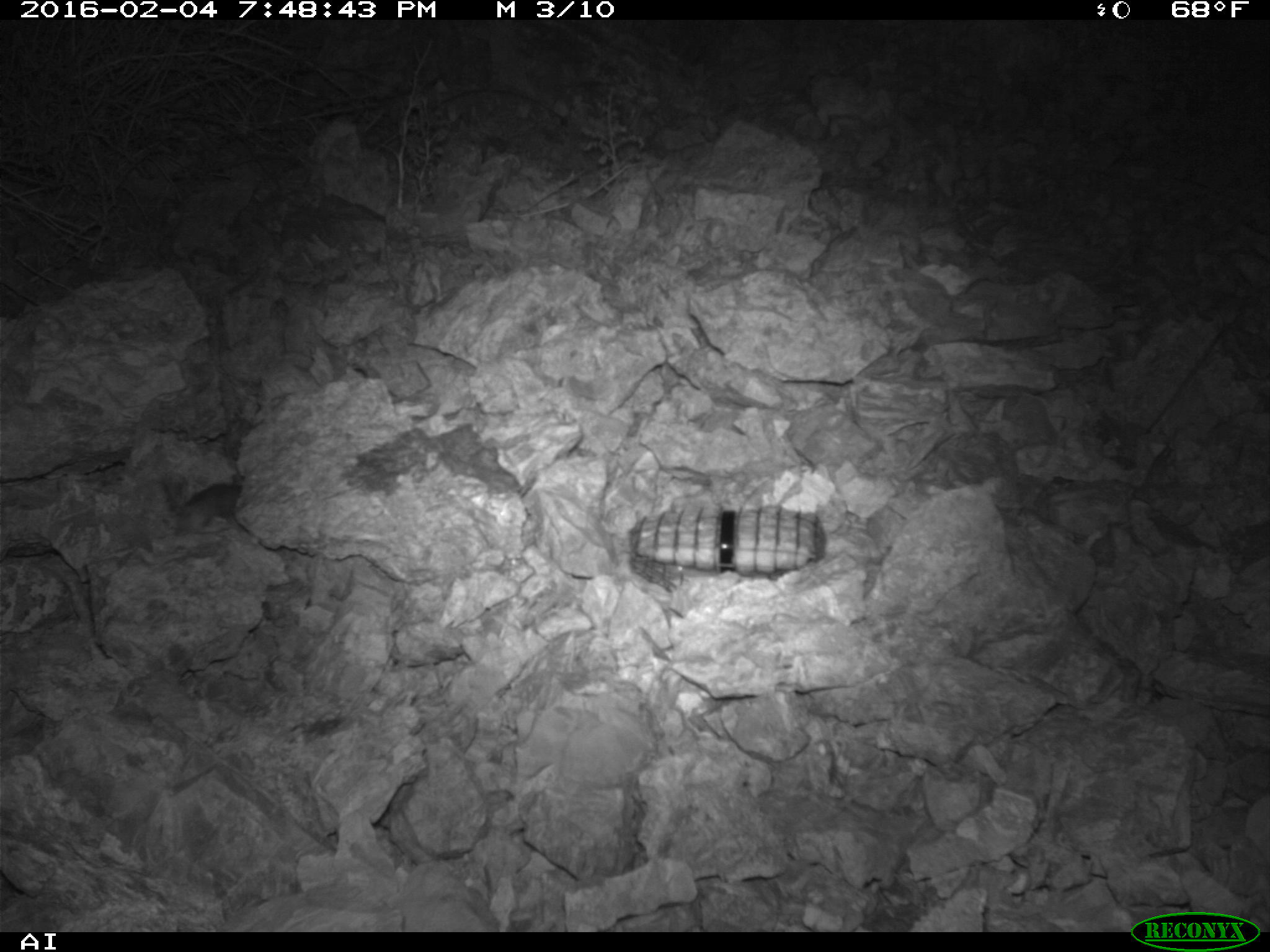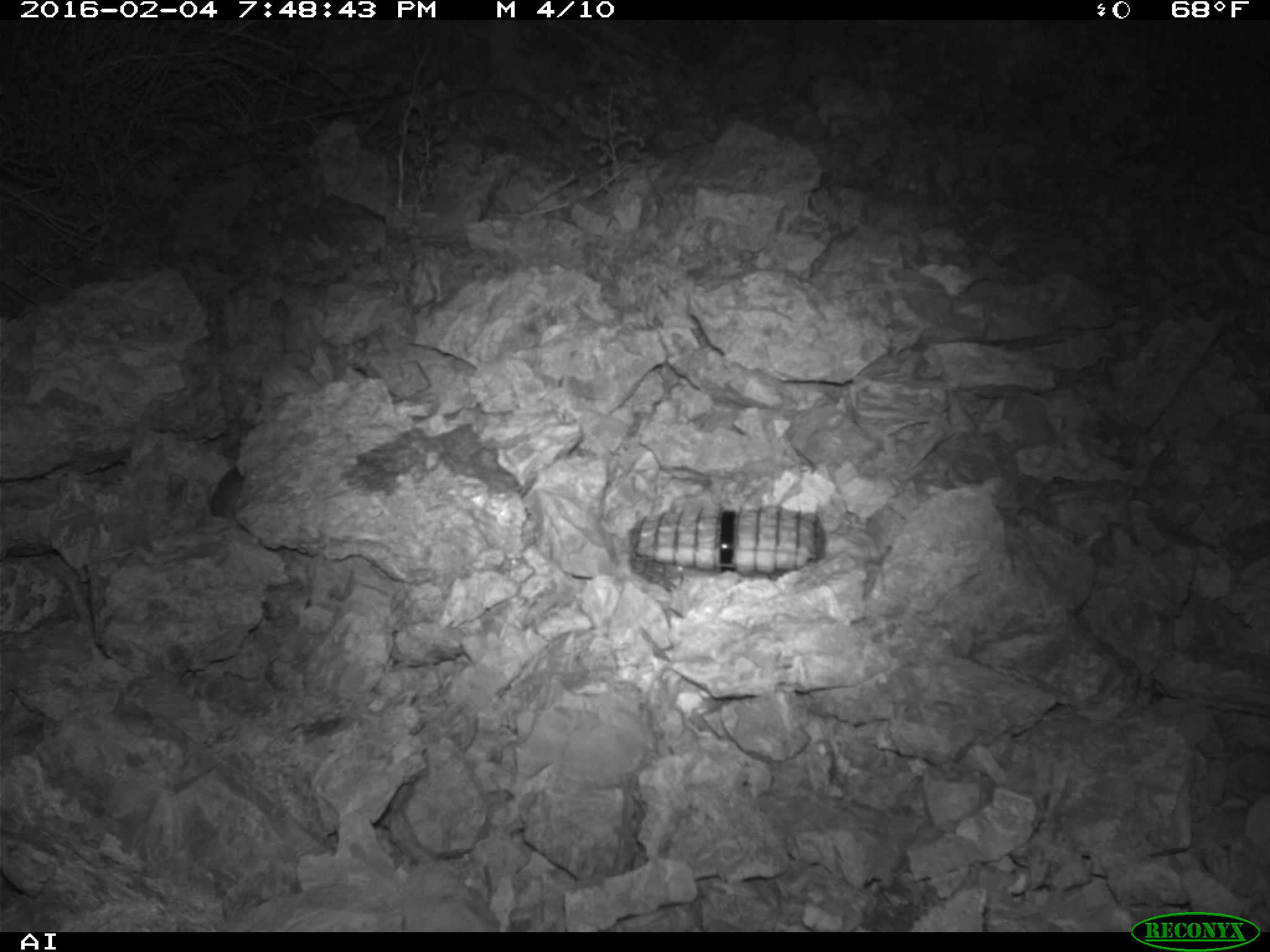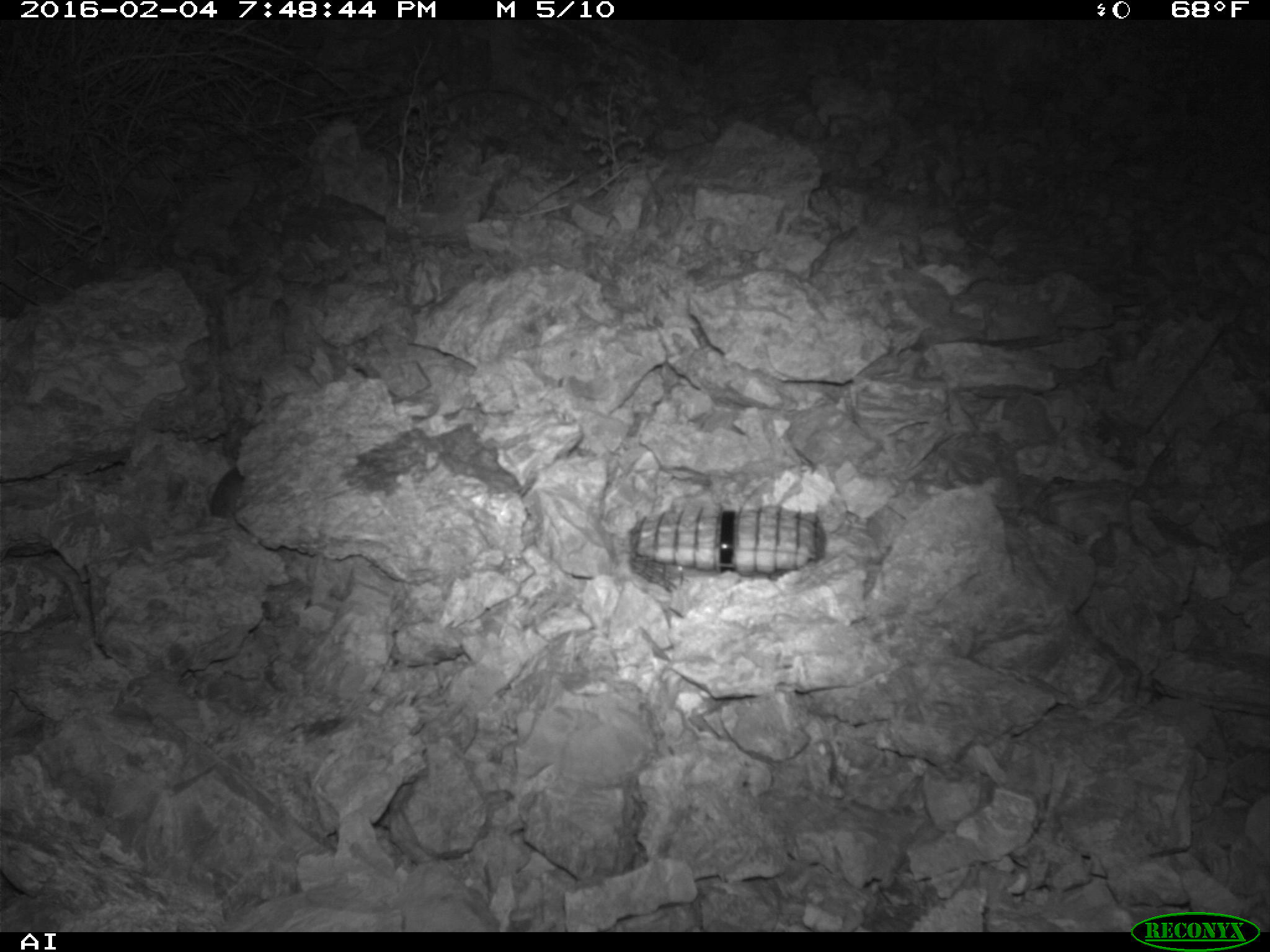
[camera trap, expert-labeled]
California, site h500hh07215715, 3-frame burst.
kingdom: Animalia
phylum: Chordata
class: Mammalia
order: Rodentia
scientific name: Rodentia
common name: rodent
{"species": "rodent (Rodentia)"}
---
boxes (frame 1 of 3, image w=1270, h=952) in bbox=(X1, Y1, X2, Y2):
rodent: bbox=(161, 477, 241, 536)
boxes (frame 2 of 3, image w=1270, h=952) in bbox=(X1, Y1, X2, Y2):
rodent: bbox=(210, 465, 244, 519)